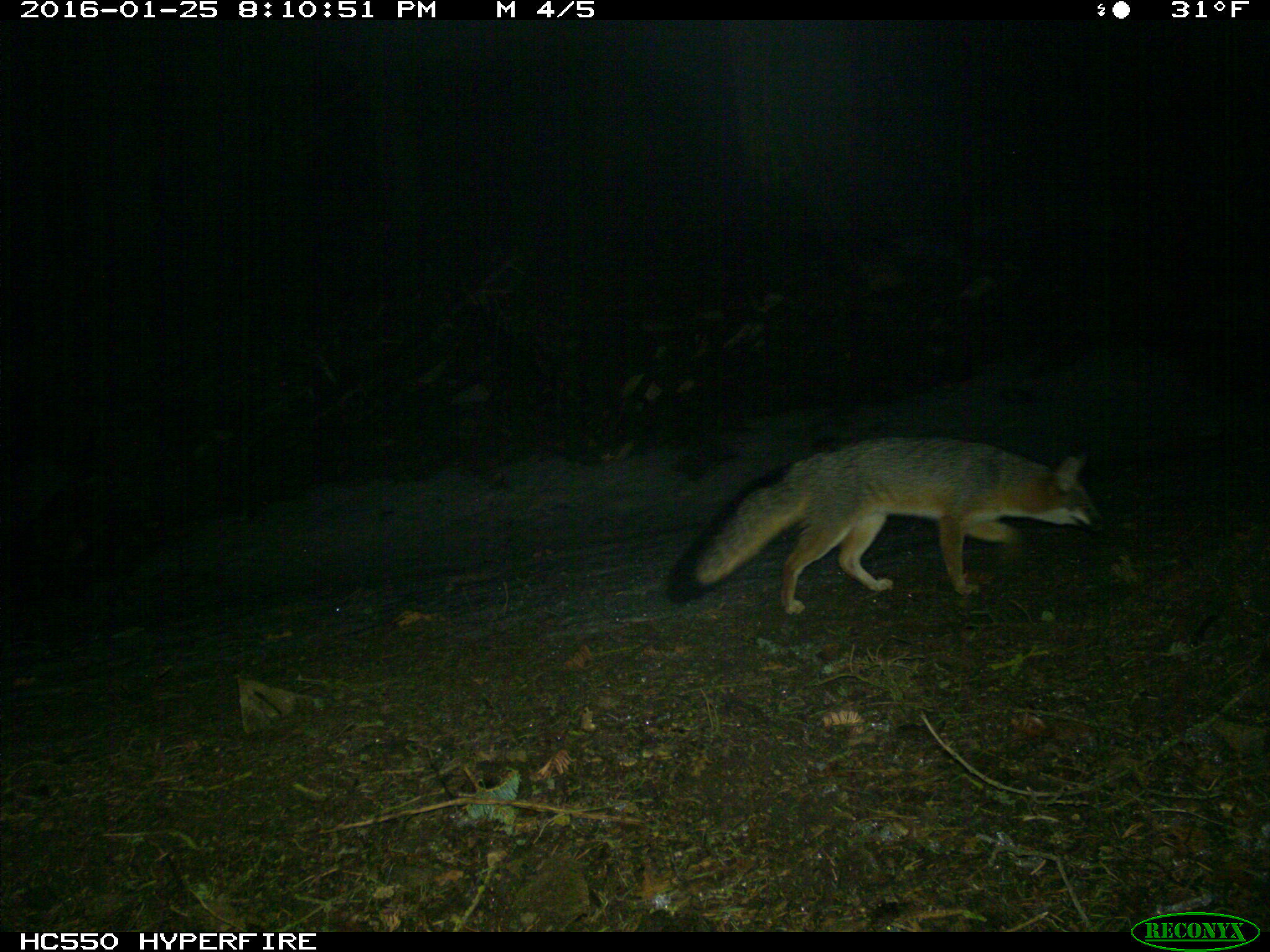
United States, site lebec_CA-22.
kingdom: Animalia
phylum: Chordata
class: Mammalia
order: Carnivora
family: Canidae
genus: Urocyon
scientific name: Urocyon cinereoargenteus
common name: gray fox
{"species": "Urocyon cinereoargenteus (gray fox)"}